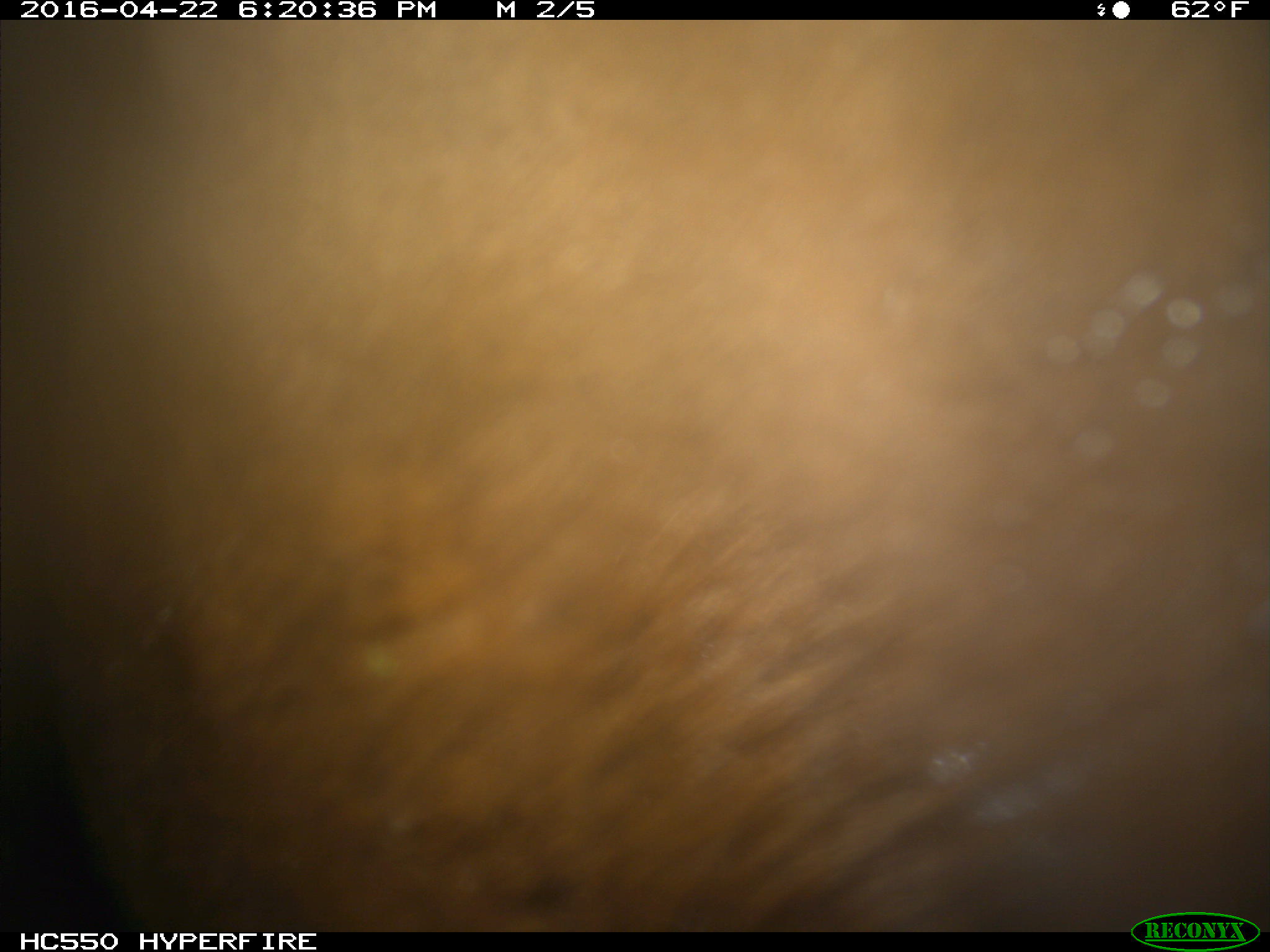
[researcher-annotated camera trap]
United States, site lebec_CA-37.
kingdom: Animalia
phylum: Chordata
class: Mammalia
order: Artiodactyla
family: Bovidae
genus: Bos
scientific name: Bos taurus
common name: domestic cow